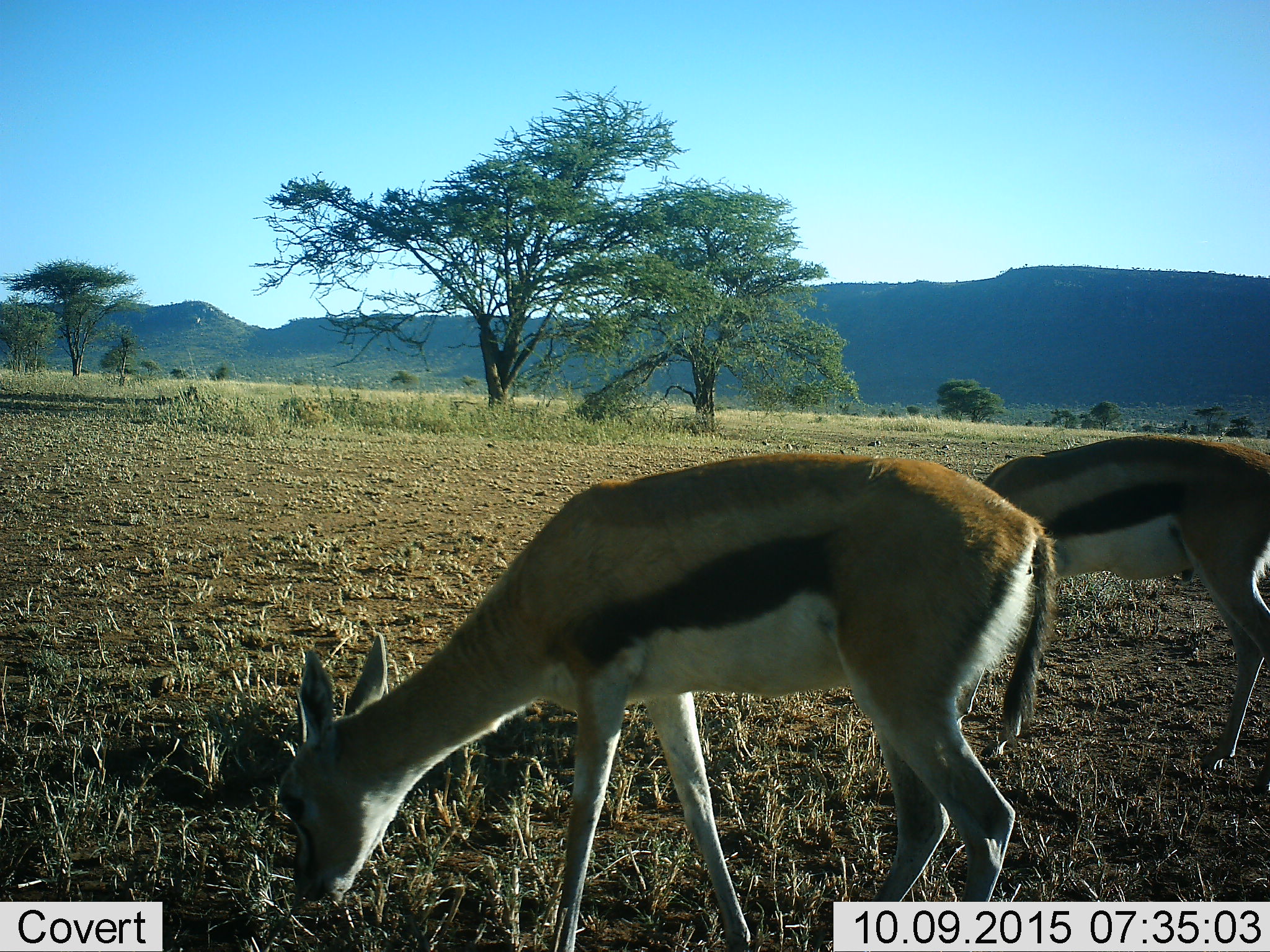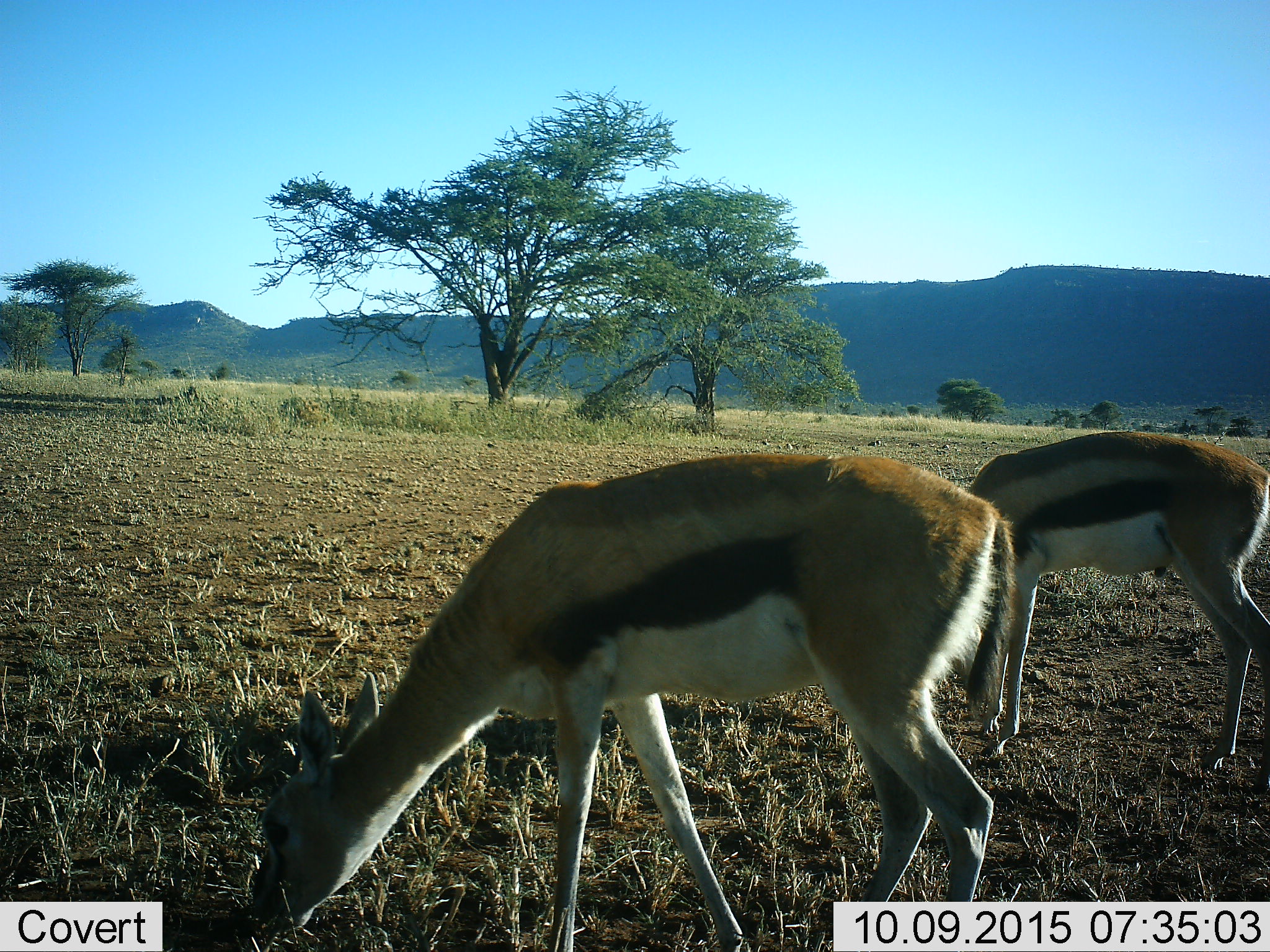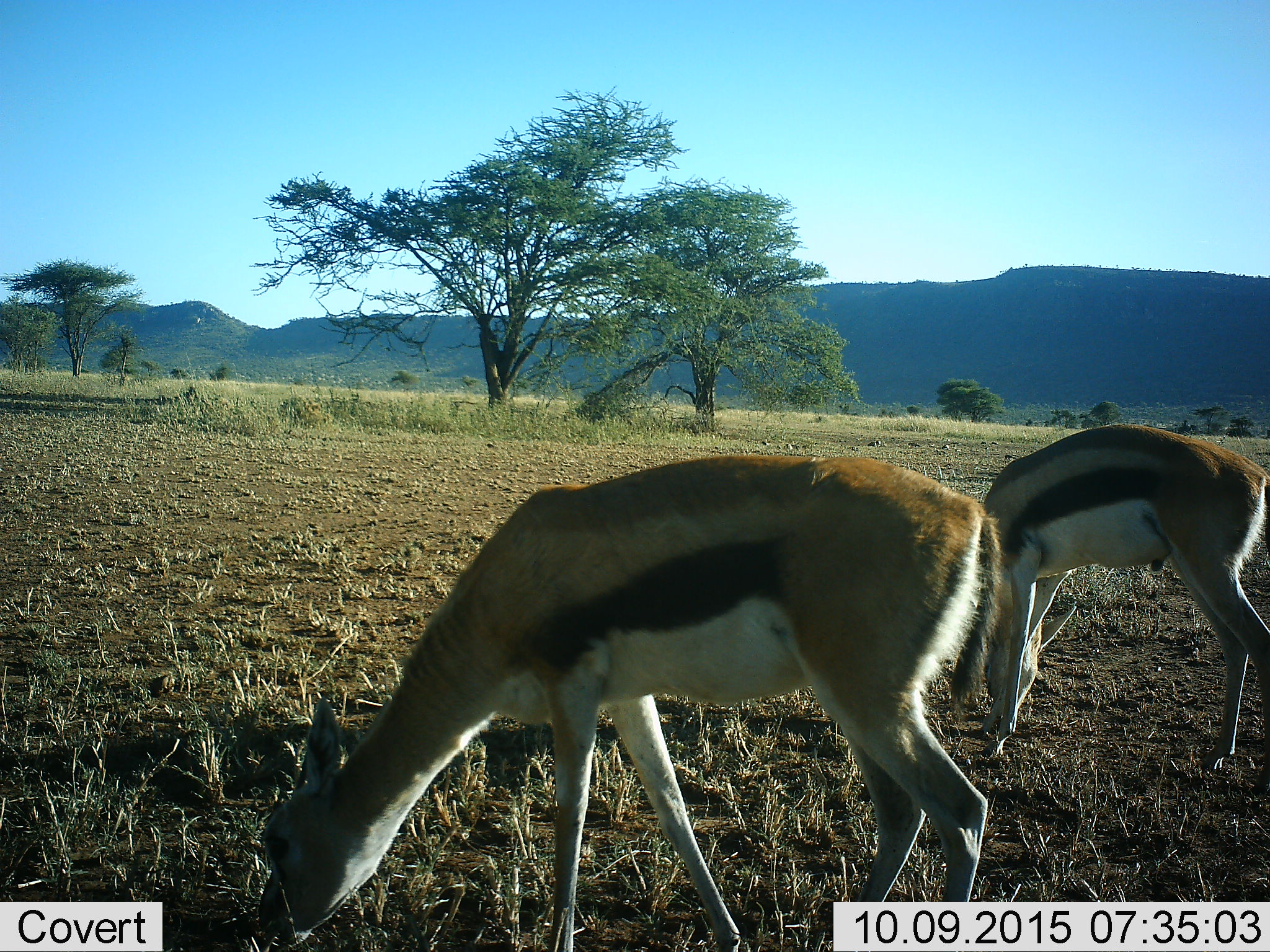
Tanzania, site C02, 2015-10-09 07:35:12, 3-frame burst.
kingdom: Animalia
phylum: Chordata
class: Mammalia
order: Artiodactyla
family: Bovidae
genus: Eudorcas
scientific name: Eudorcas thomsonii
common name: thomson's gazelle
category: gazellethomsons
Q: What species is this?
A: Gazellethomsons (thomson's gazelle) (Eudorcas thomsonii).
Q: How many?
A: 2.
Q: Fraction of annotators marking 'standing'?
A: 12%.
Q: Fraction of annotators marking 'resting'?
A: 0%.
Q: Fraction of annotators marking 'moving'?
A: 0%.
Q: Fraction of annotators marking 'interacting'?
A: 0%.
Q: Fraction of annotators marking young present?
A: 0%.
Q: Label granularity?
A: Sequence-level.